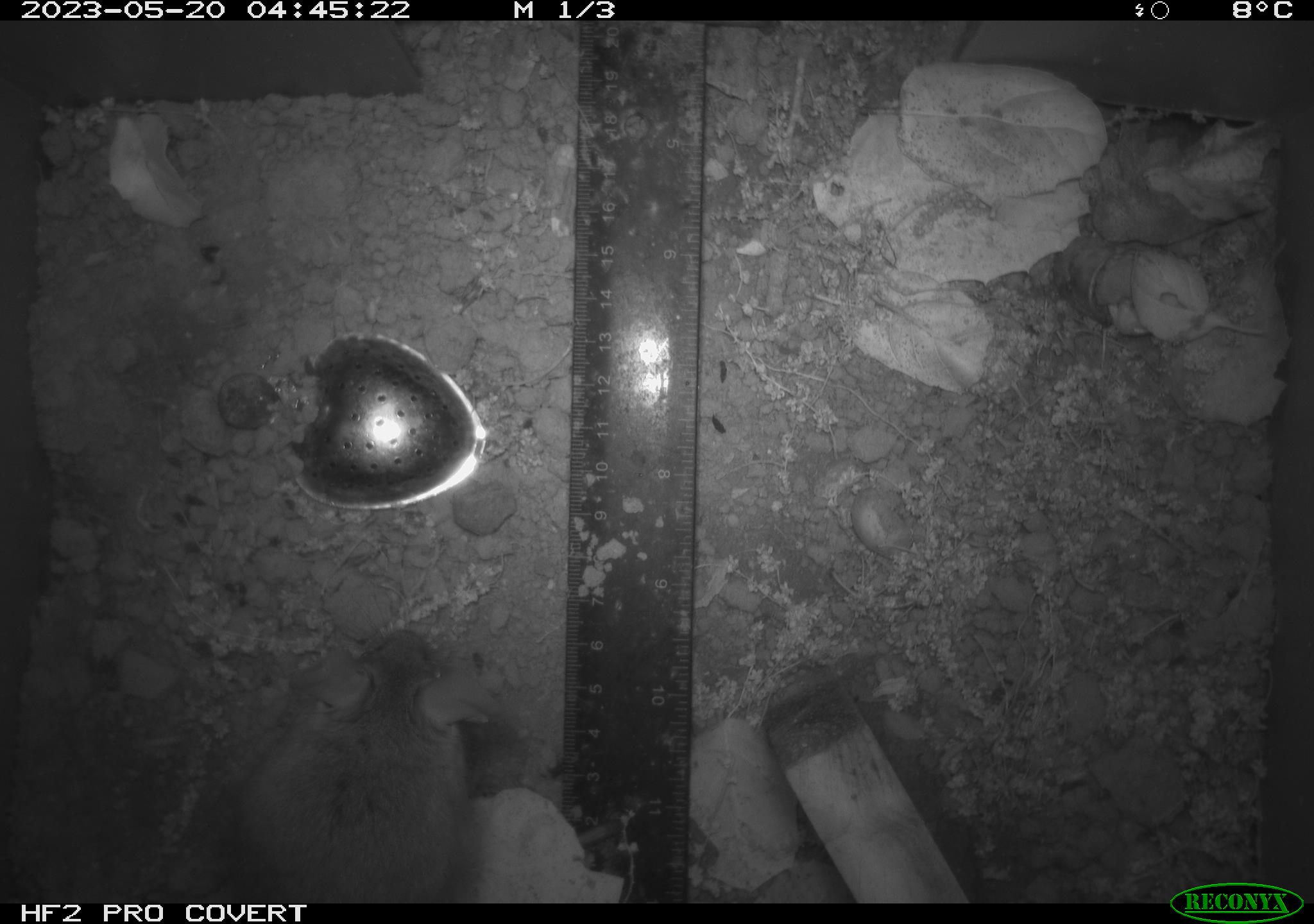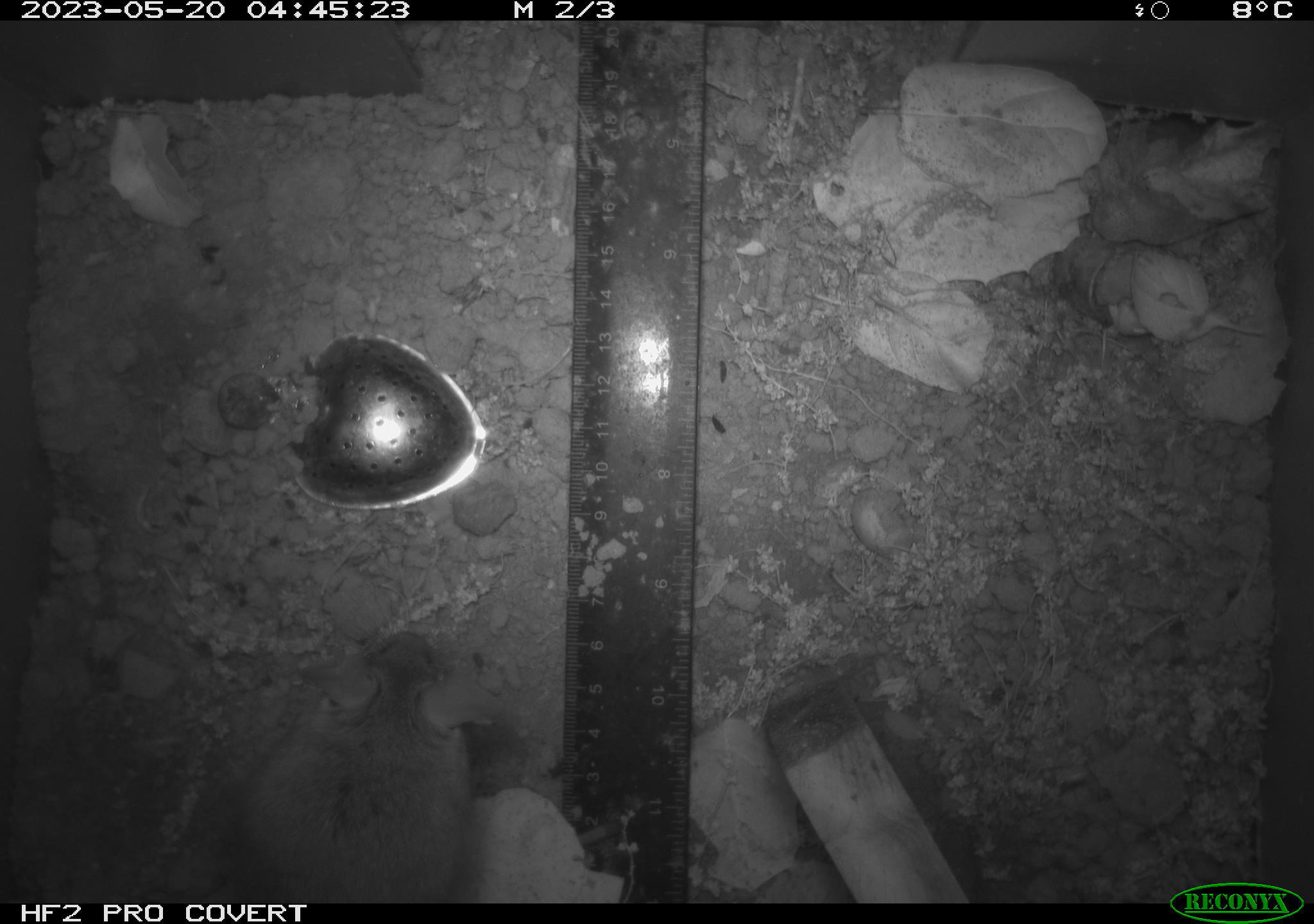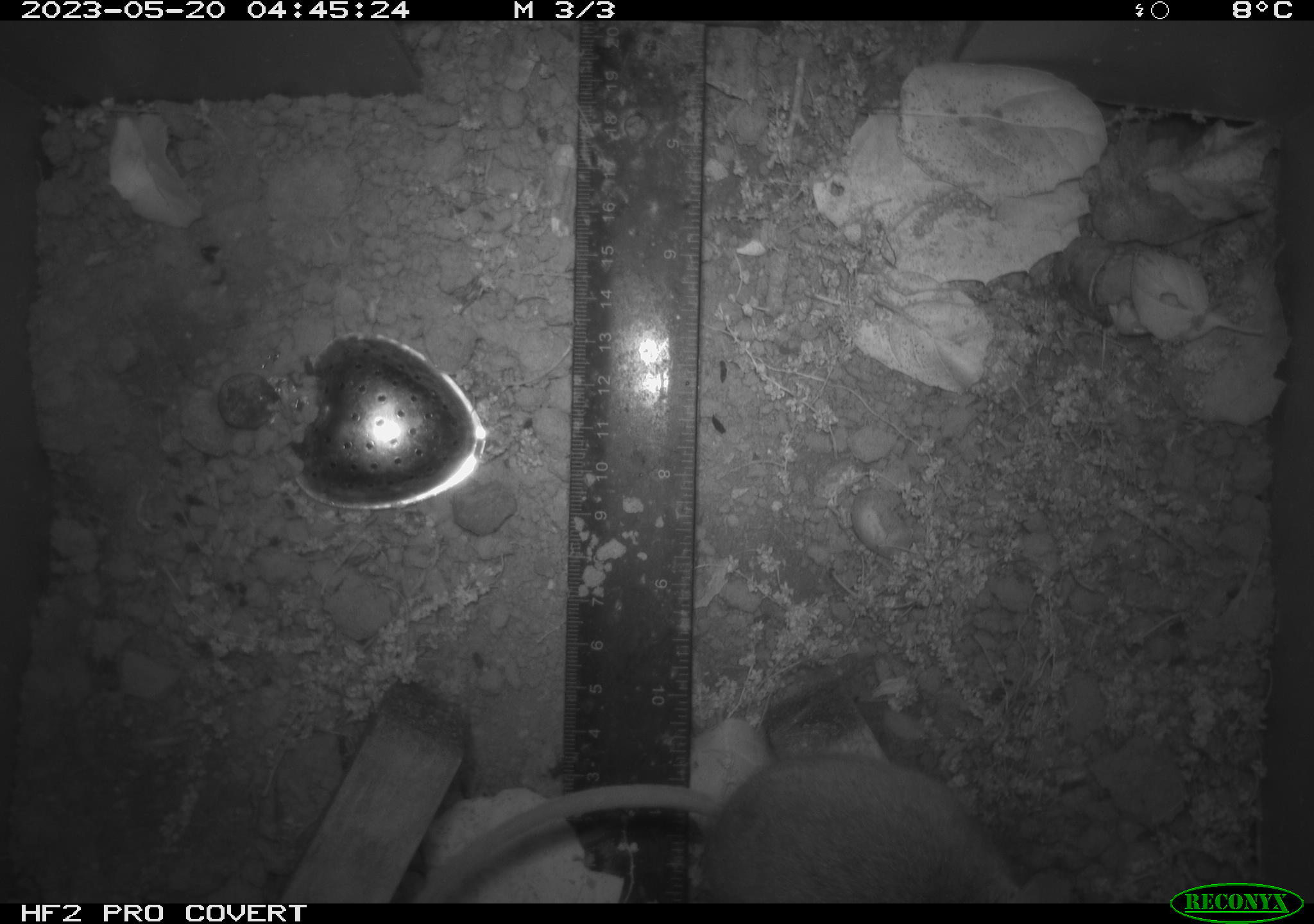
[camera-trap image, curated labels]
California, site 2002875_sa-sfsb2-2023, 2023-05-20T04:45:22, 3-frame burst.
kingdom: Animalia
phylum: Chordata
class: Mammalia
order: Rodentia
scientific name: Rodentia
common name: mouse species